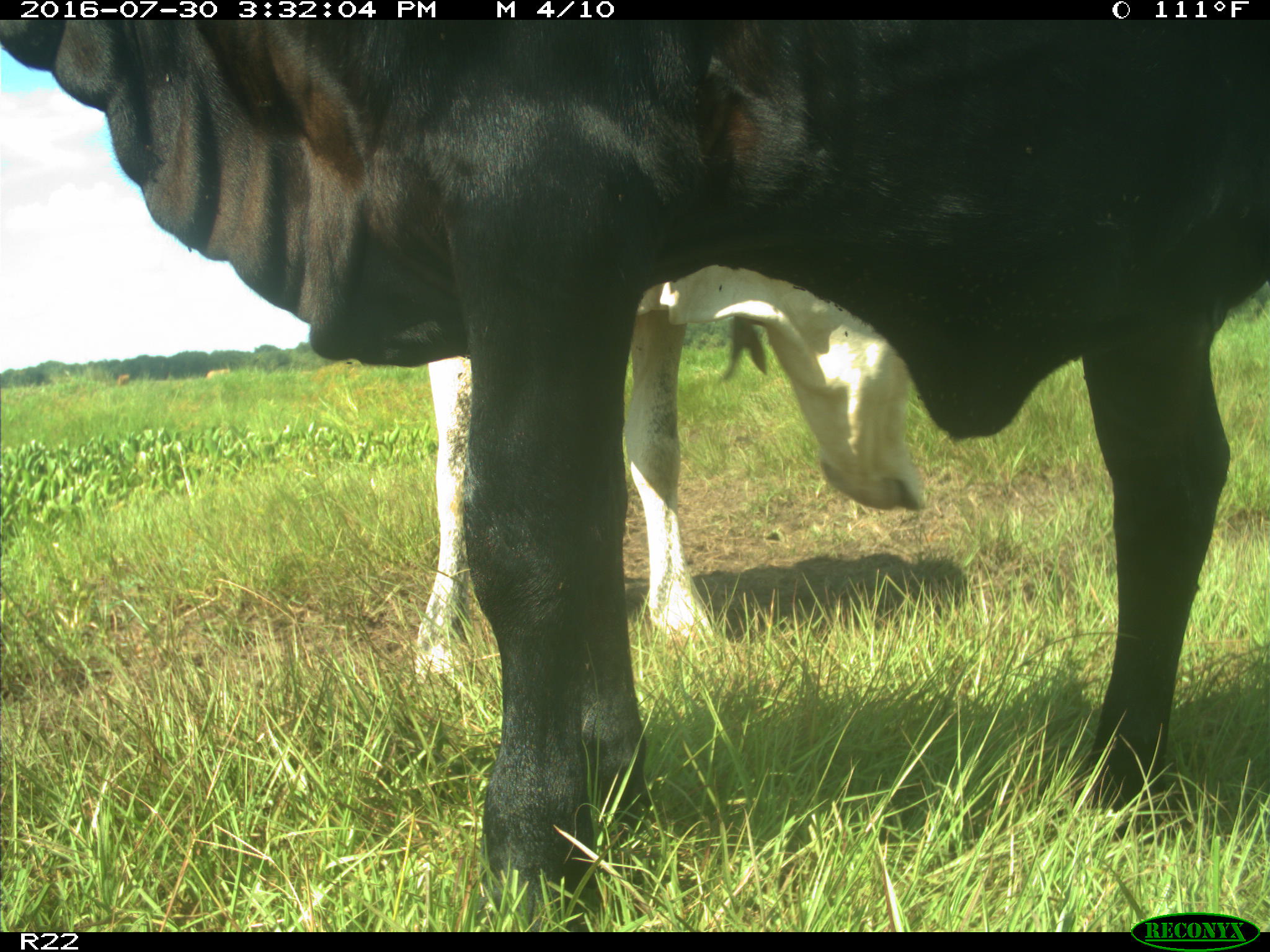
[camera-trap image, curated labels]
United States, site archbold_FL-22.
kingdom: Animalia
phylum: Chordata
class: Mammalia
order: Artiodactyla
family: Bovidae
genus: Bos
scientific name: Bos taurus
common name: domestic cow